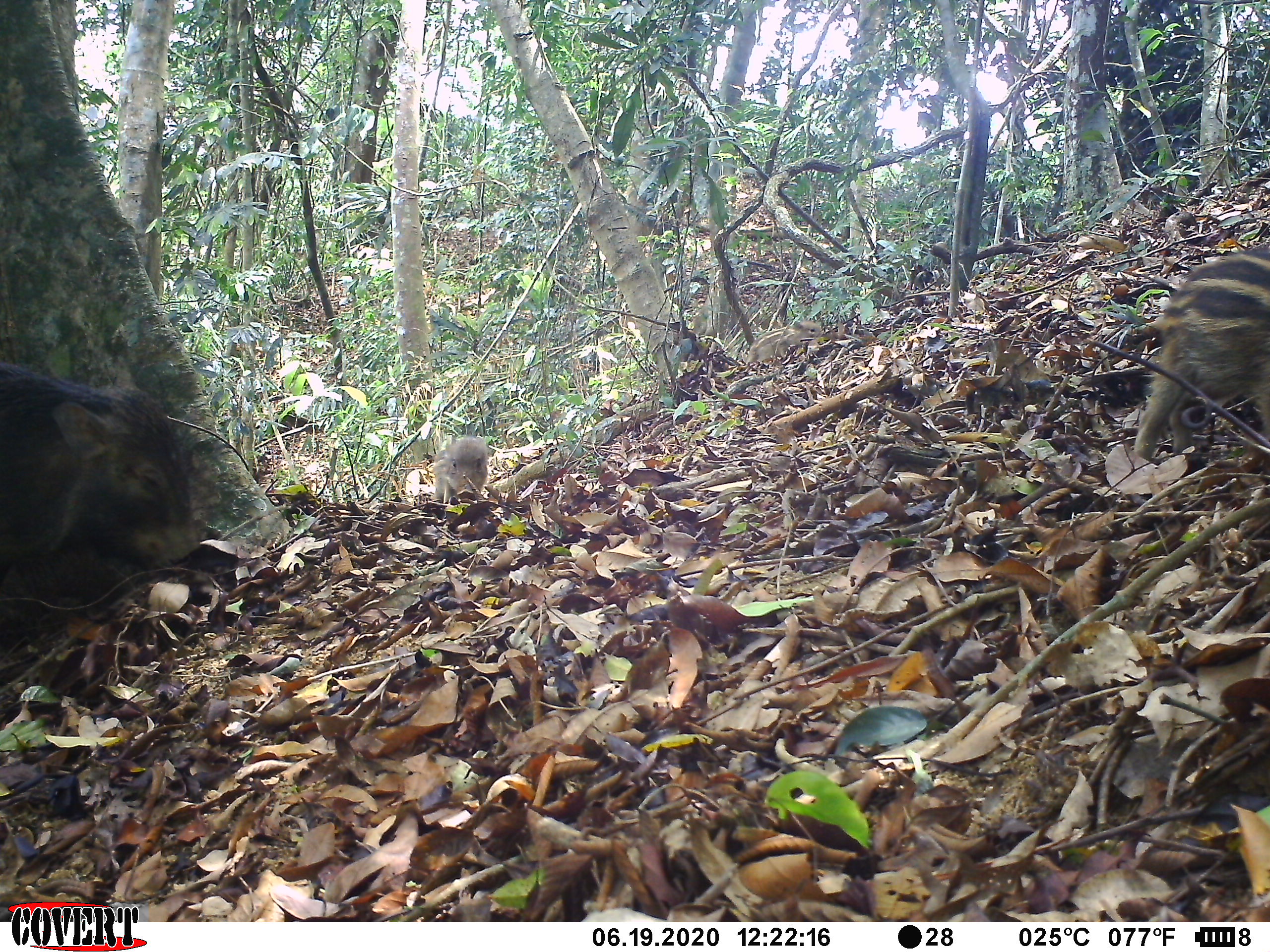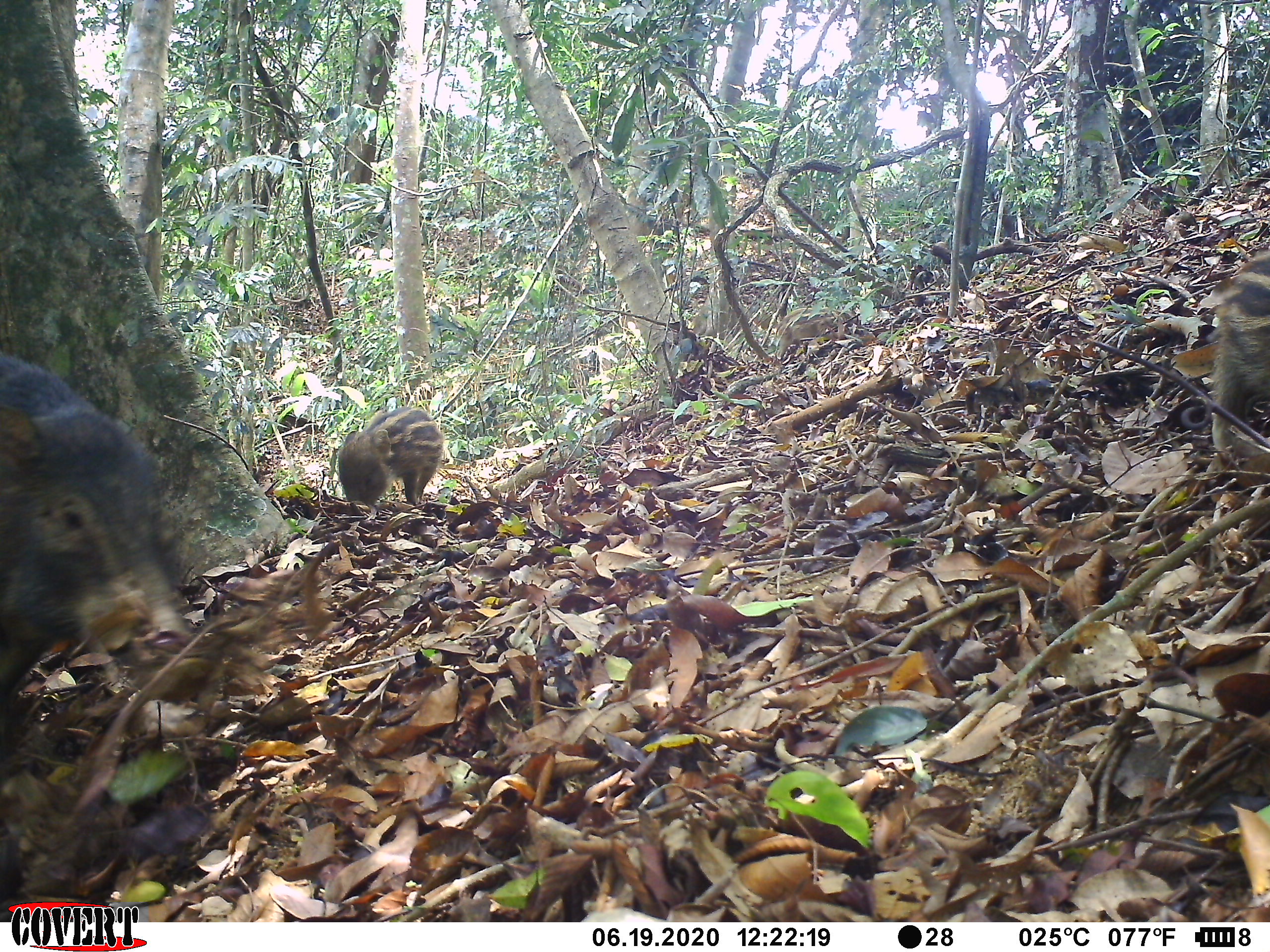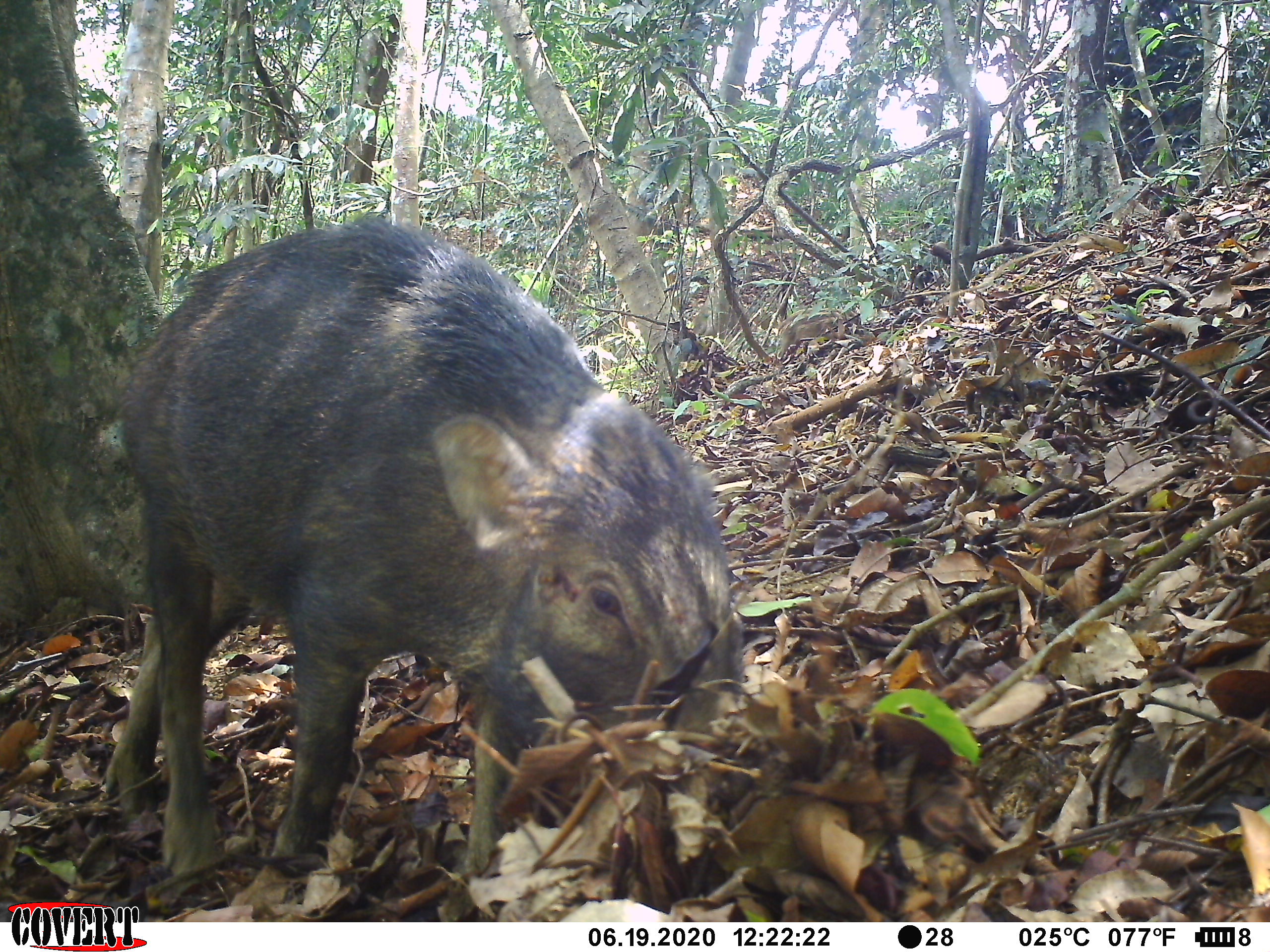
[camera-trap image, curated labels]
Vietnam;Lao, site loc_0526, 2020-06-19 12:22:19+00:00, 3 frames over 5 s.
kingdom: Animalia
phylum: Chordata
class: Mammalia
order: Artiodactyla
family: Suidae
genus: Sus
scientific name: Sus scrofa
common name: eurasian wild pig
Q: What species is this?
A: Eurasian wild pig (Sus scrofa).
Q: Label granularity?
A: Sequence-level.